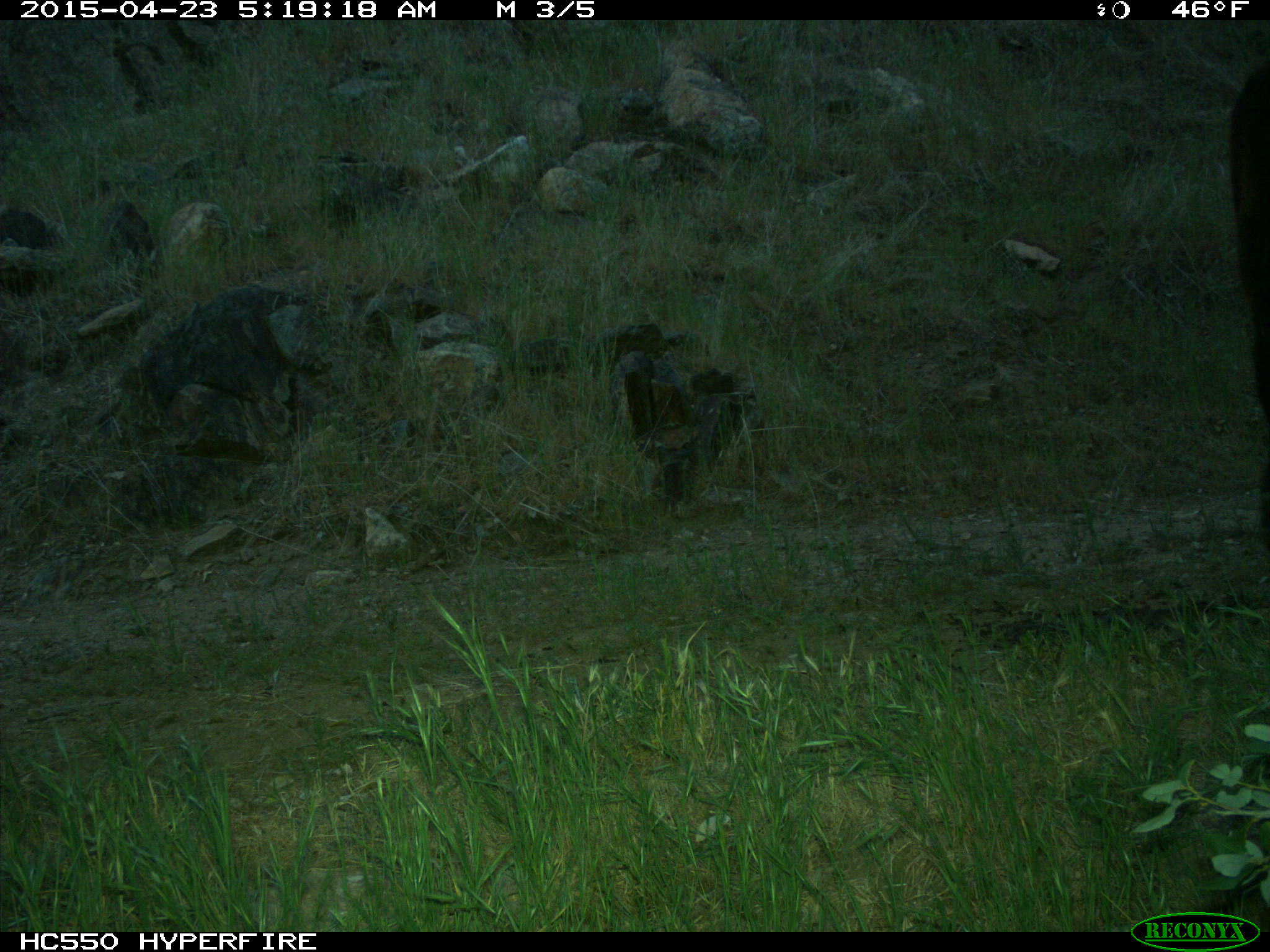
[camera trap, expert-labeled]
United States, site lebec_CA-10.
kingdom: Animalia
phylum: Chordata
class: Mammalia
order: Artiodactyla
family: Bovidae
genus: Bos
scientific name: Bos taurus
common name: domestic cow